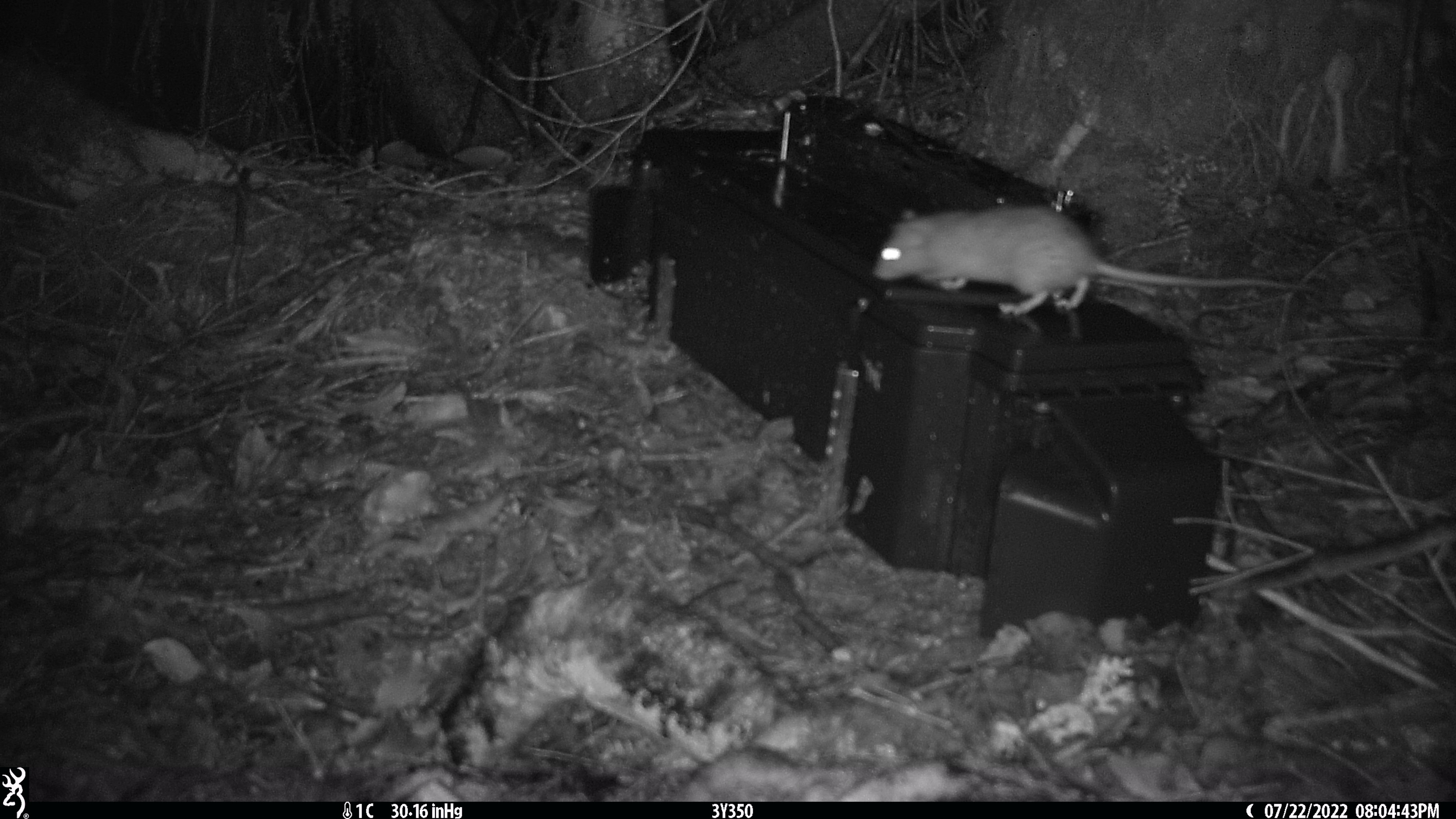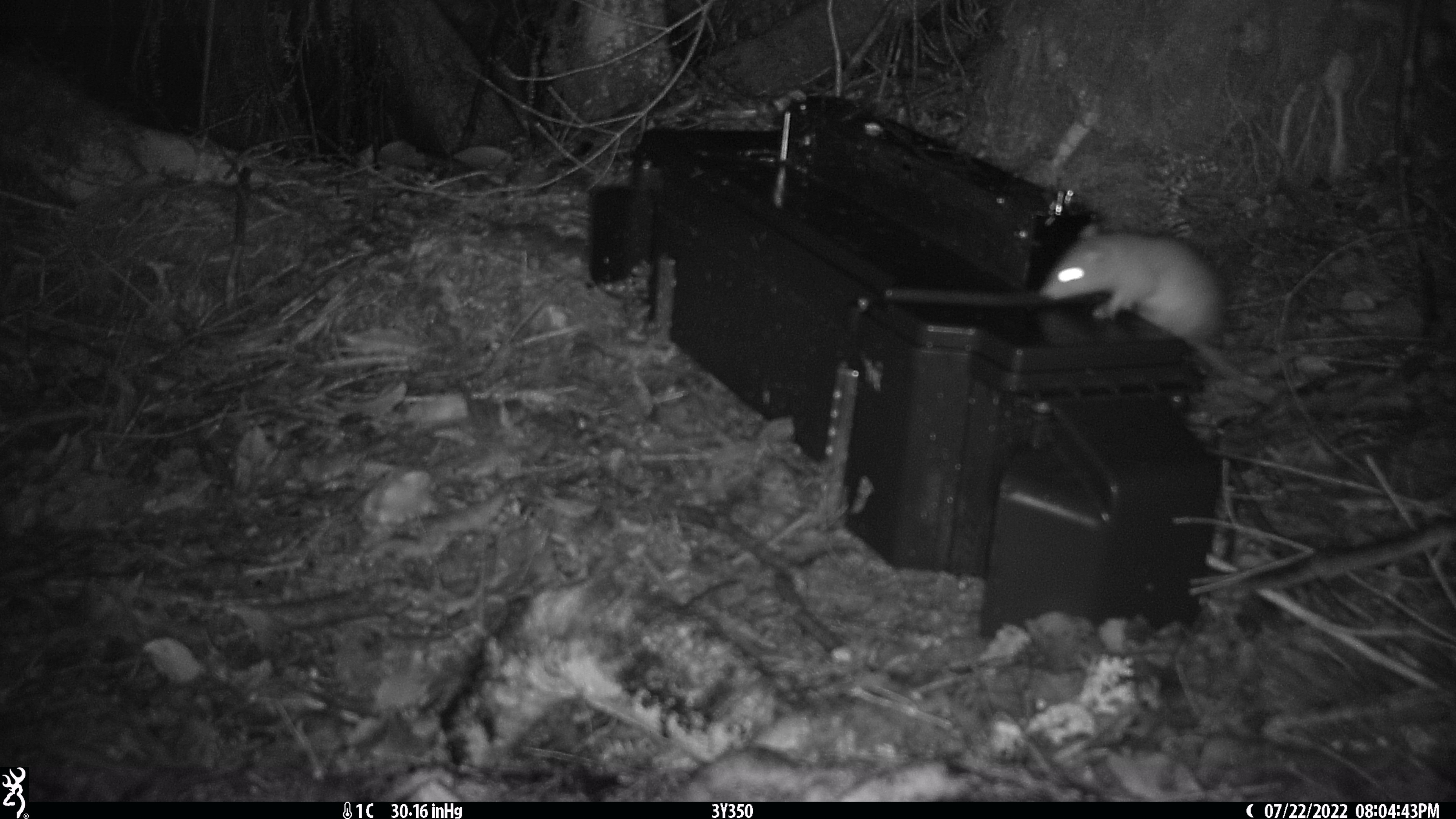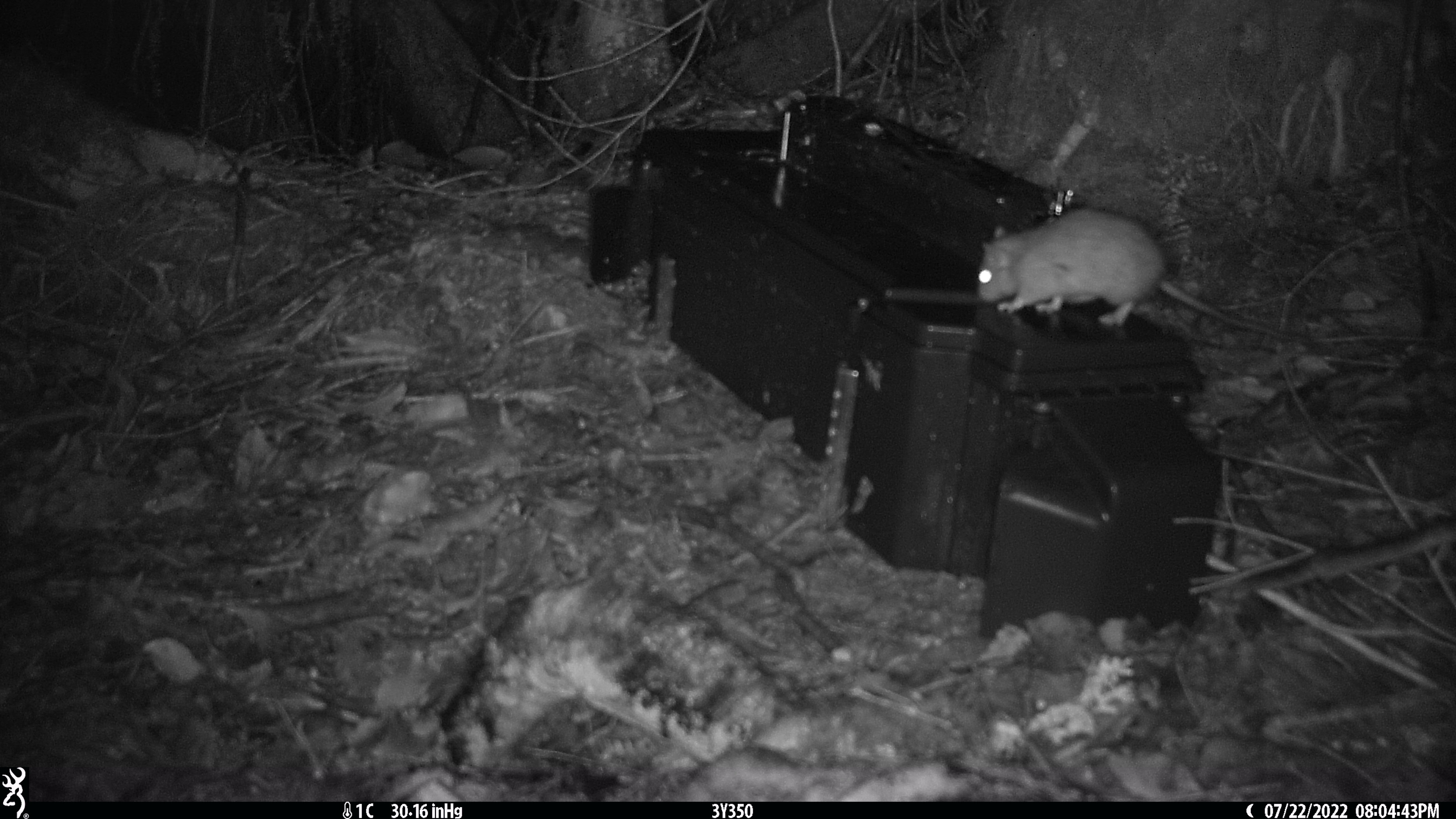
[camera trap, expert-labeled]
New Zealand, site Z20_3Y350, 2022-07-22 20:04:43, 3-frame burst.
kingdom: Animalia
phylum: Chordata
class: Mammalia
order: Rodentia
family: Muridae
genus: Rattus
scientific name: Rattus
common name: rat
Rat (Rattus).